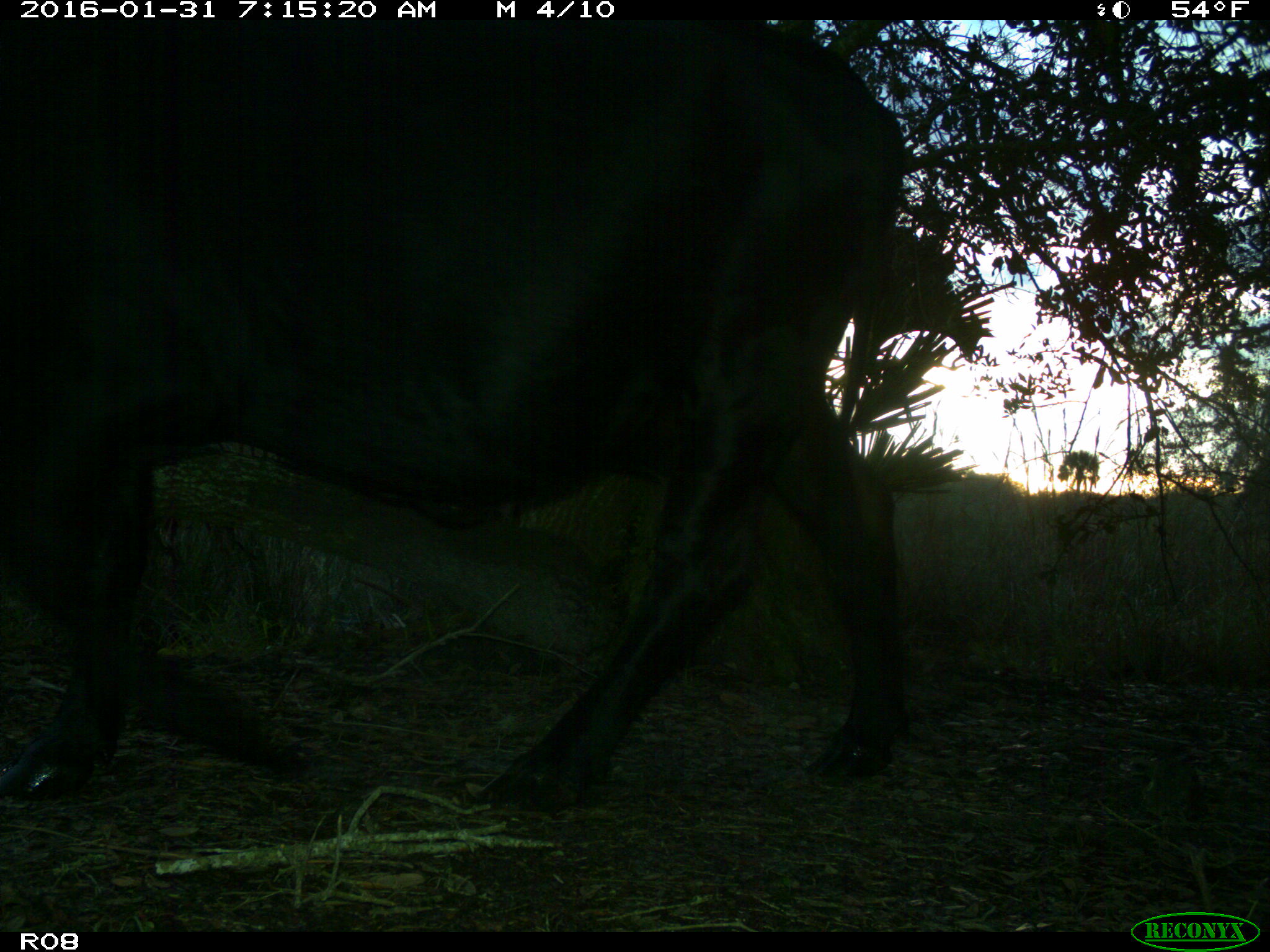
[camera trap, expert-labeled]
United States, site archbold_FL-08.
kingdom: Animalia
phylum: Chordata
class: Mammalia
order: Artiodactyla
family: Bovidae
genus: Bos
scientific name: Bos taurus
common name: domestic cow